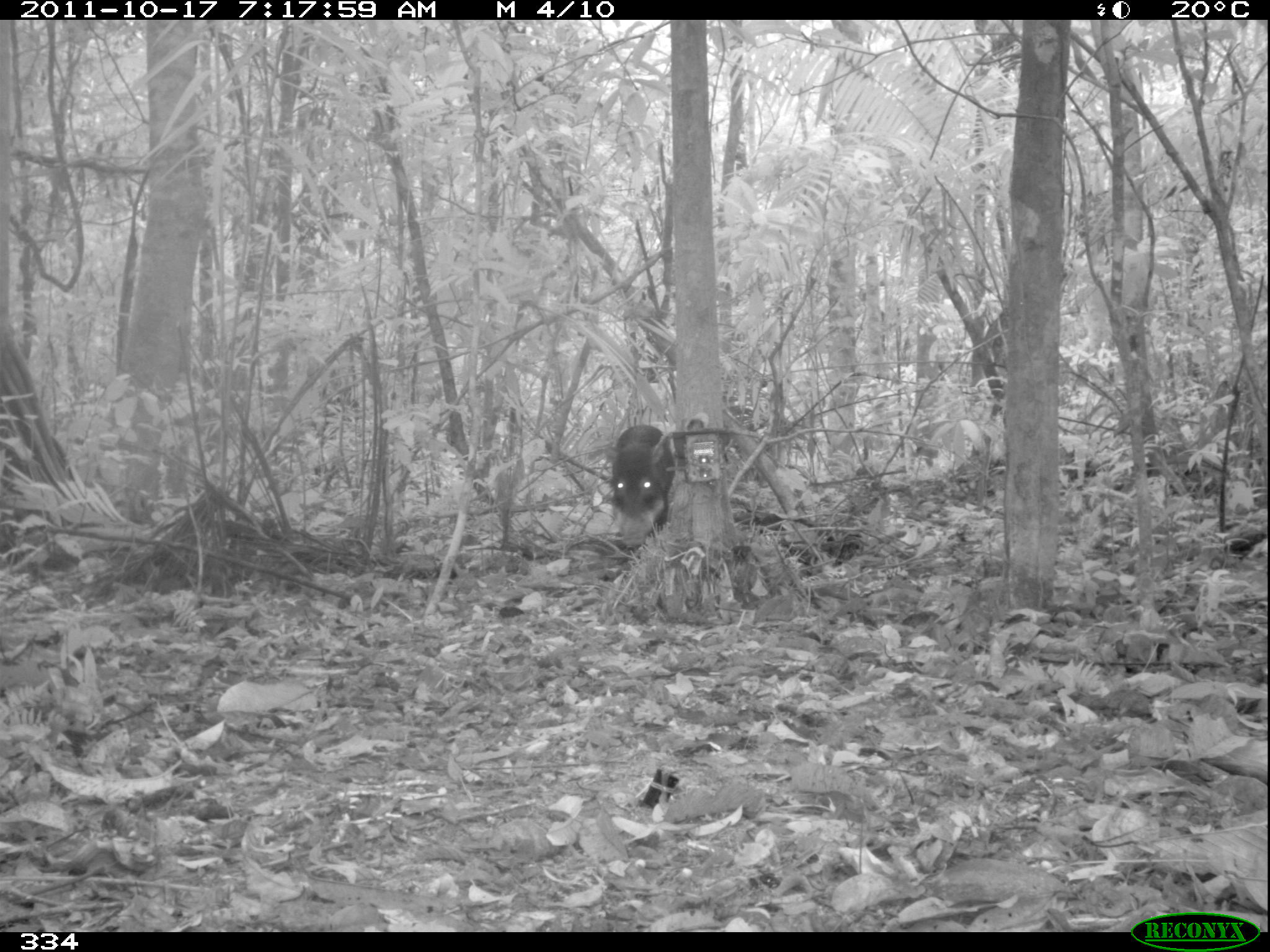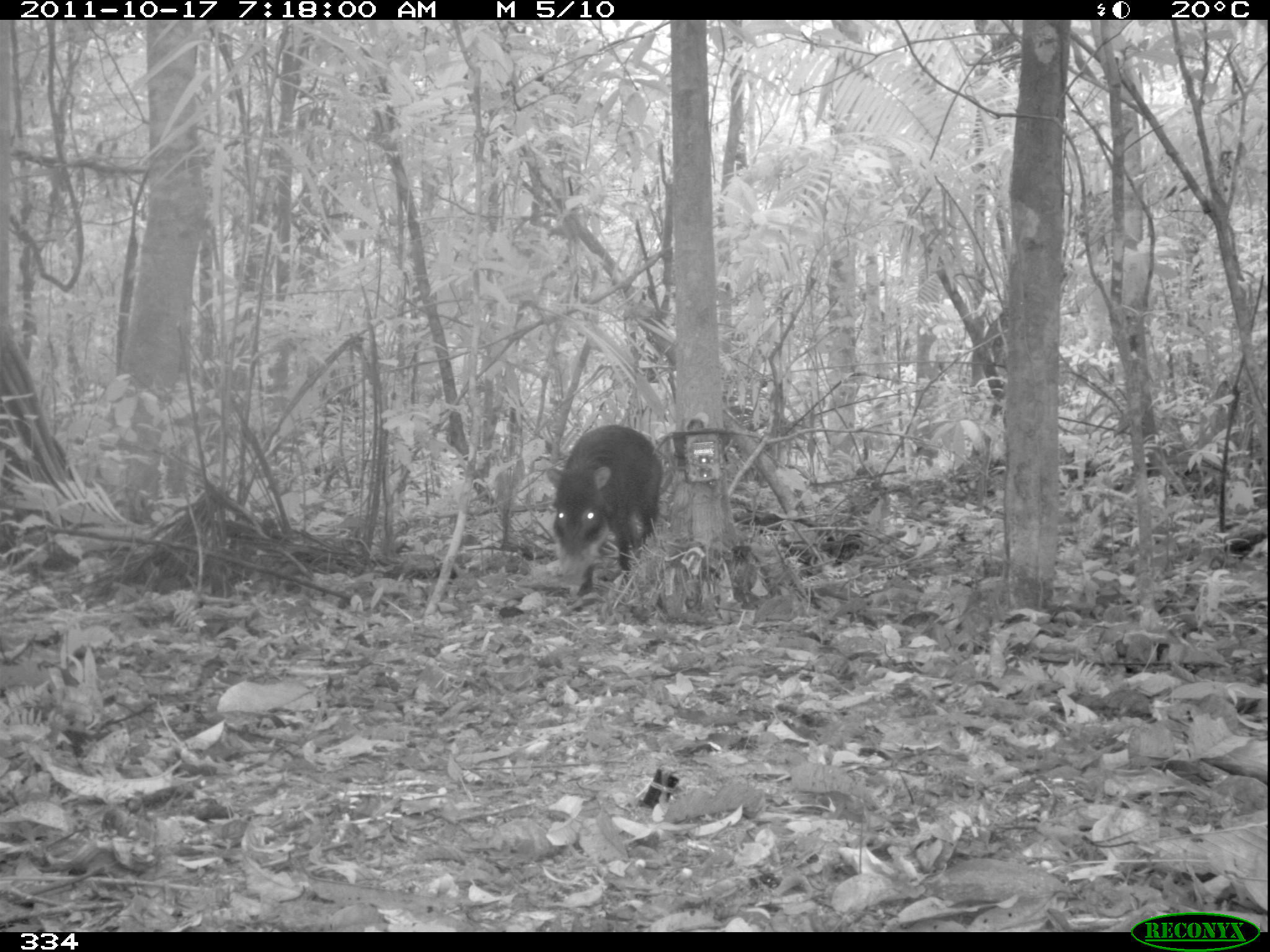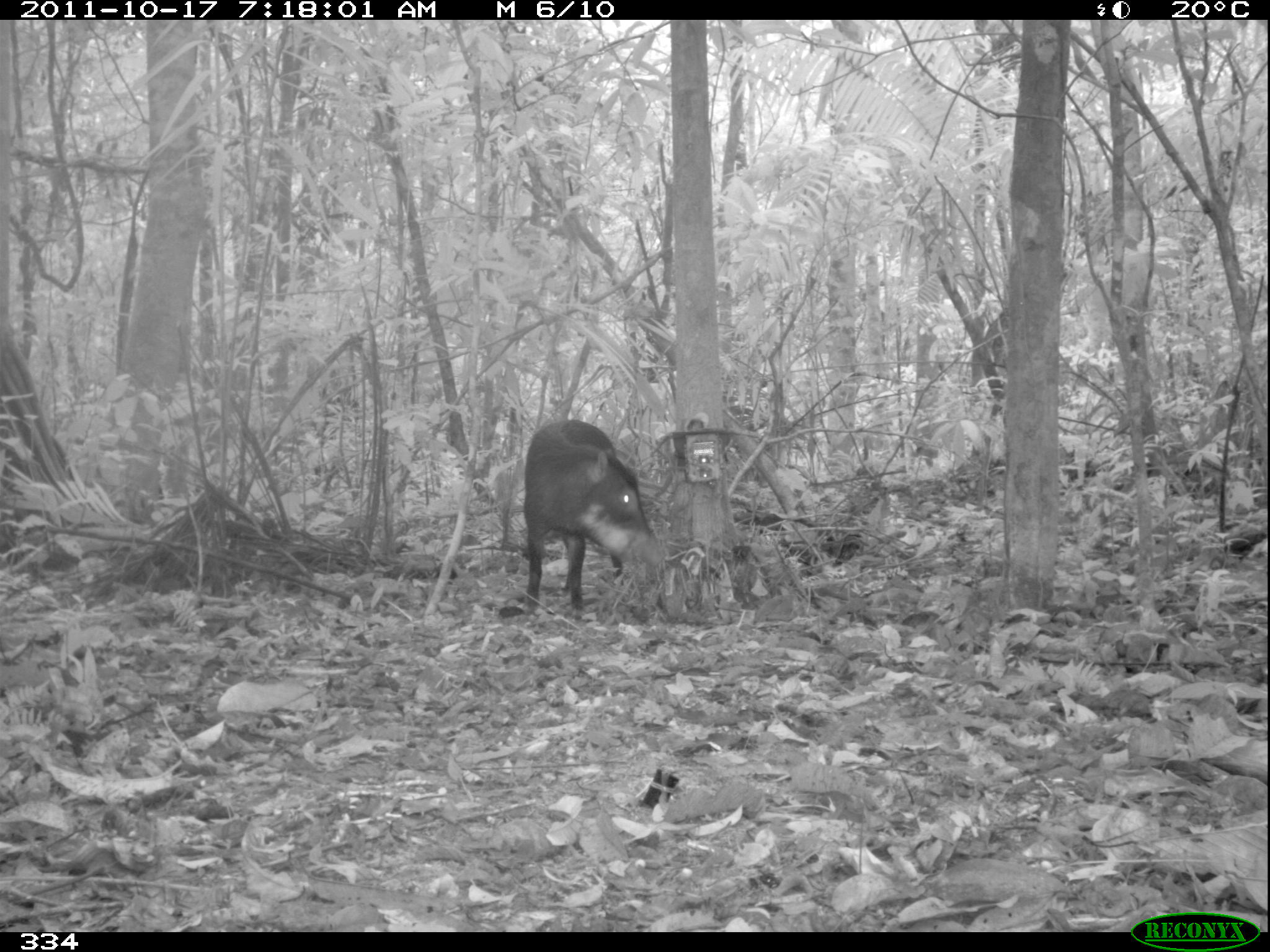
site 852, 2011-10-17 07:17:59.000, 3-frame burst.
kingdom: Animalia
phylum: Chordata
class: Mammalia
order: Artiodactyla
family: Tayassuidae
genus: Tayassu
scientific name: Tayassu pecari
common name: white-lipped peccary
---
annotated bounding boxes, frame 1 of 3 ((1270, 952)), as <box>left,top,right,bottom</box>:
tayassu pecari: <box>607,424,676,550</box>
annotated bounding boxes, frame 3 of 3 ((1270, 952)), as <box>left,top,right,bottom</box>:
tayassu pecari: <box>523,419,664,616</box>